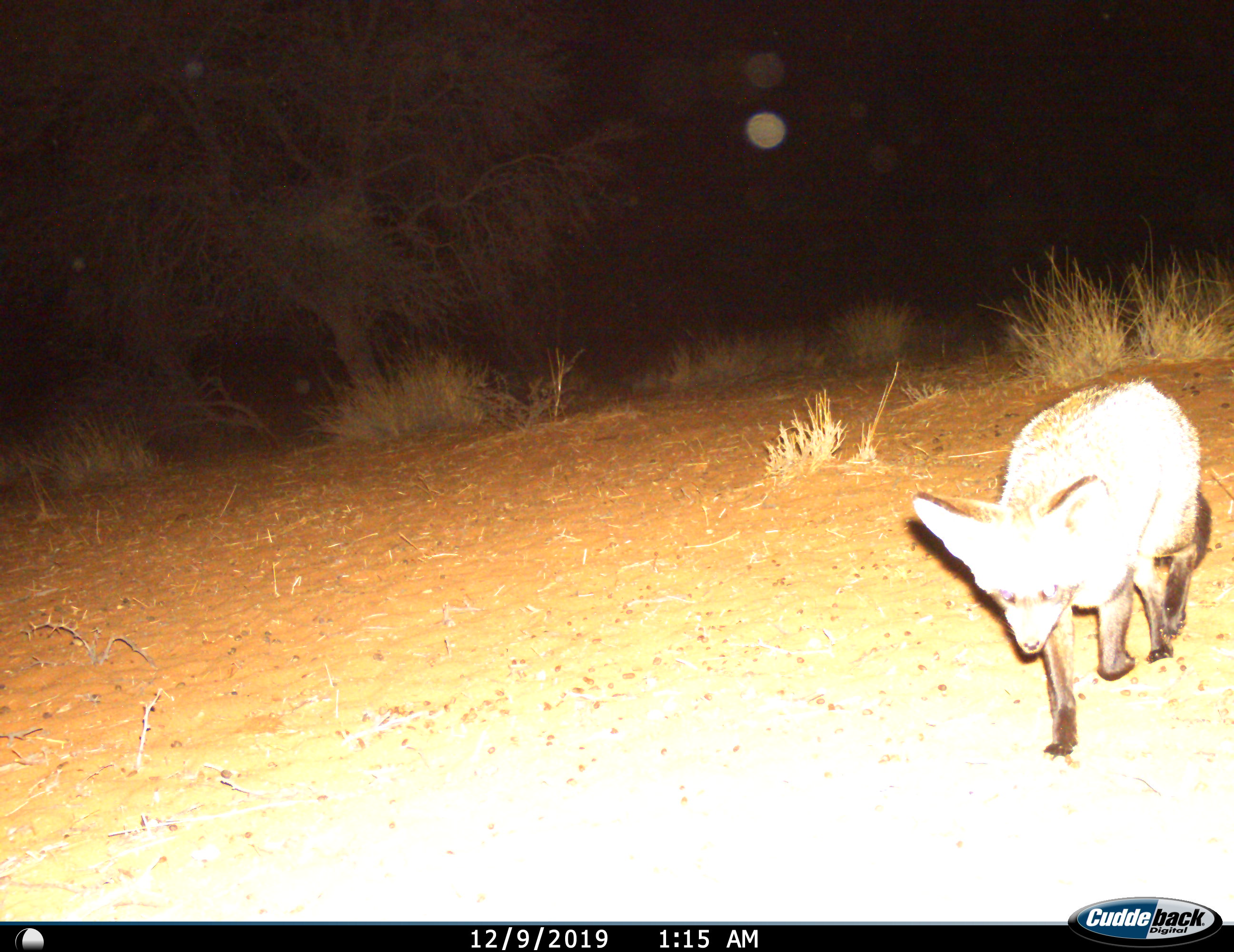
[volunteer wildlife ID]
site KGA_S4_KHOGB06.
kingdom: Animalia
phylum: Chordata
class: Mammalia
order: Carnivora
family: Canidae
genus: Otocyon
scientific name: Otocyon megalotis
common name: bat-eared fox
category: foxbateared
Foxbateared (bat-eared fox) (Otocyon megalotis), count 1. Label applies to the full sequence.